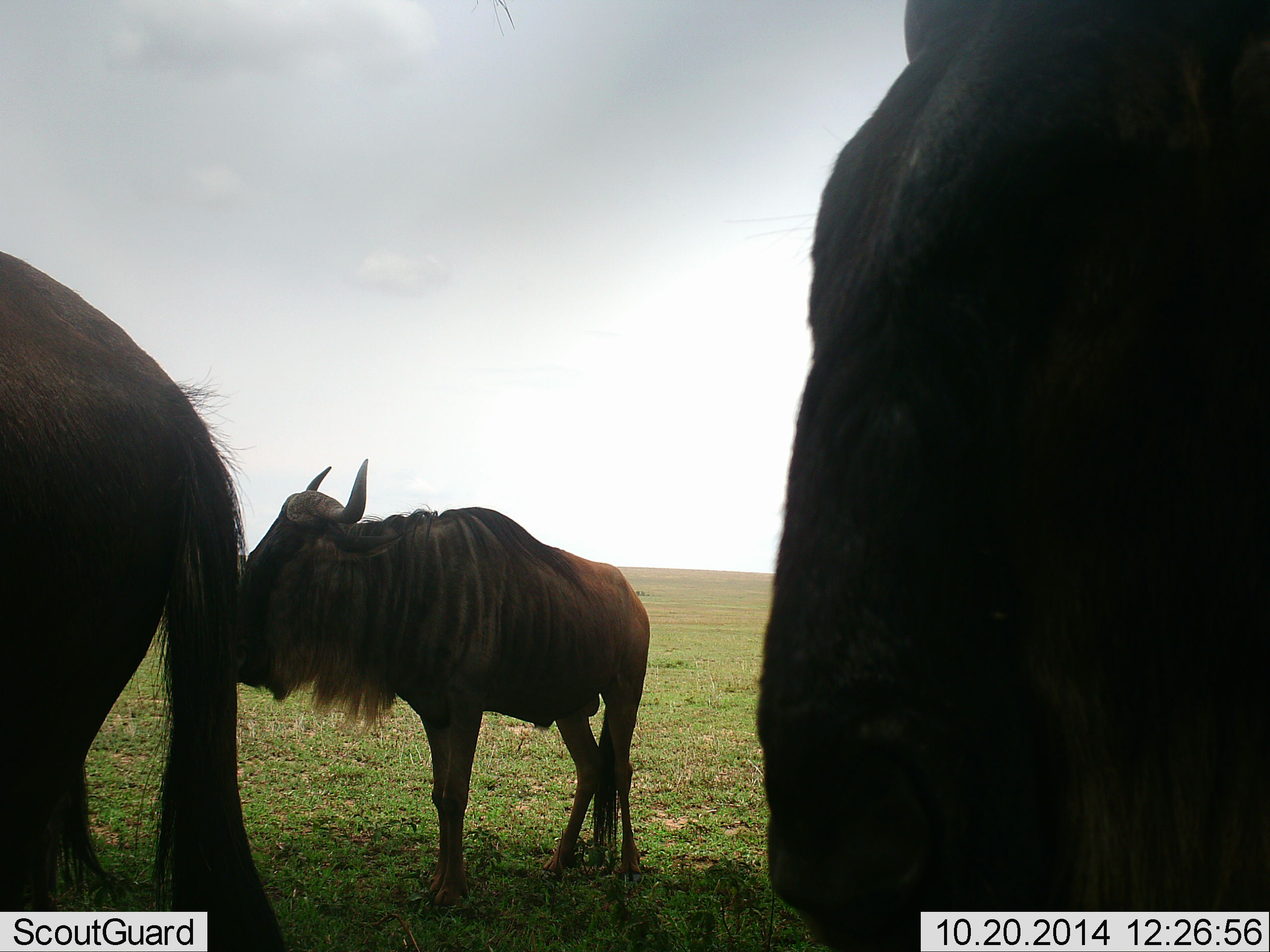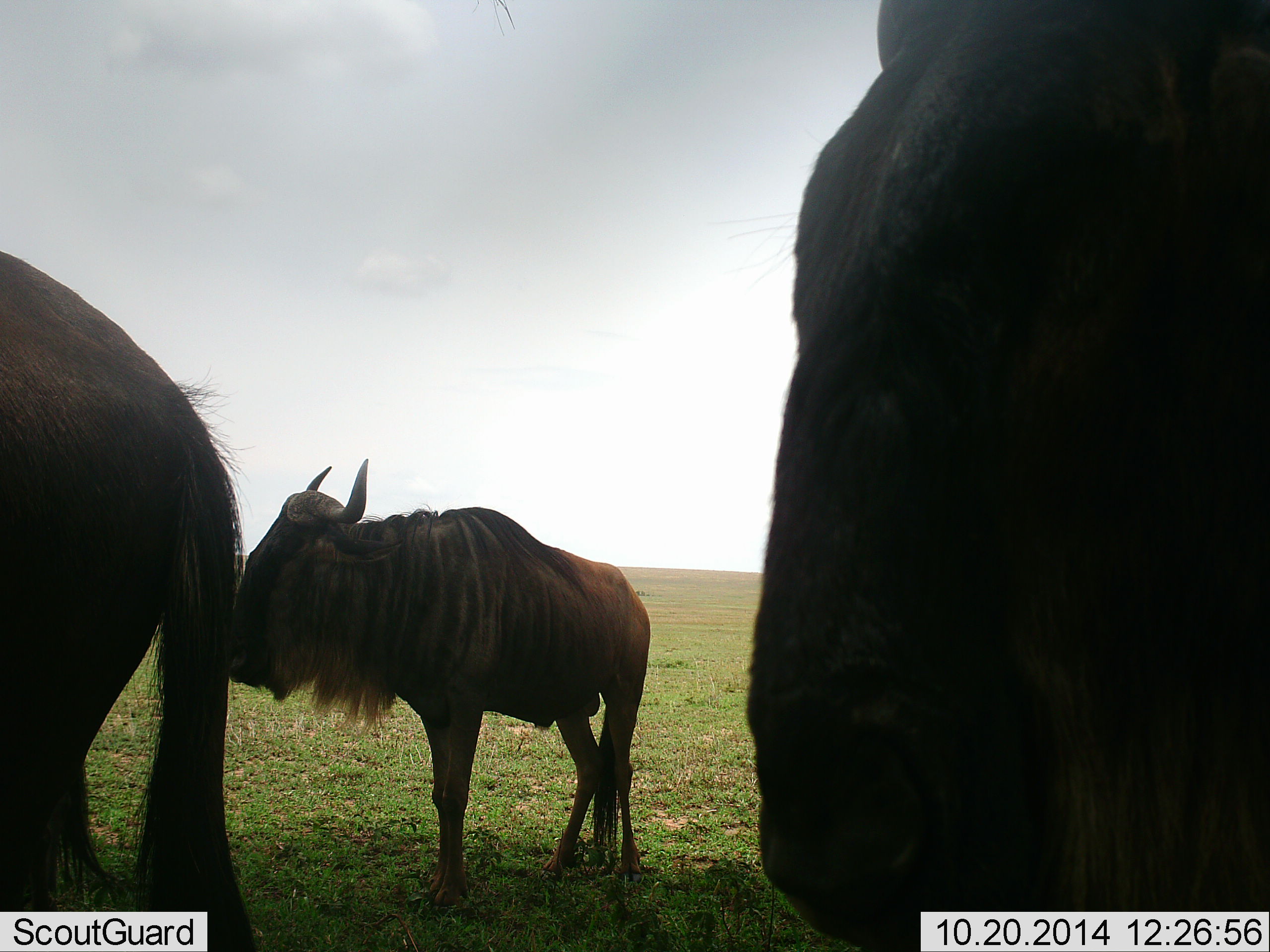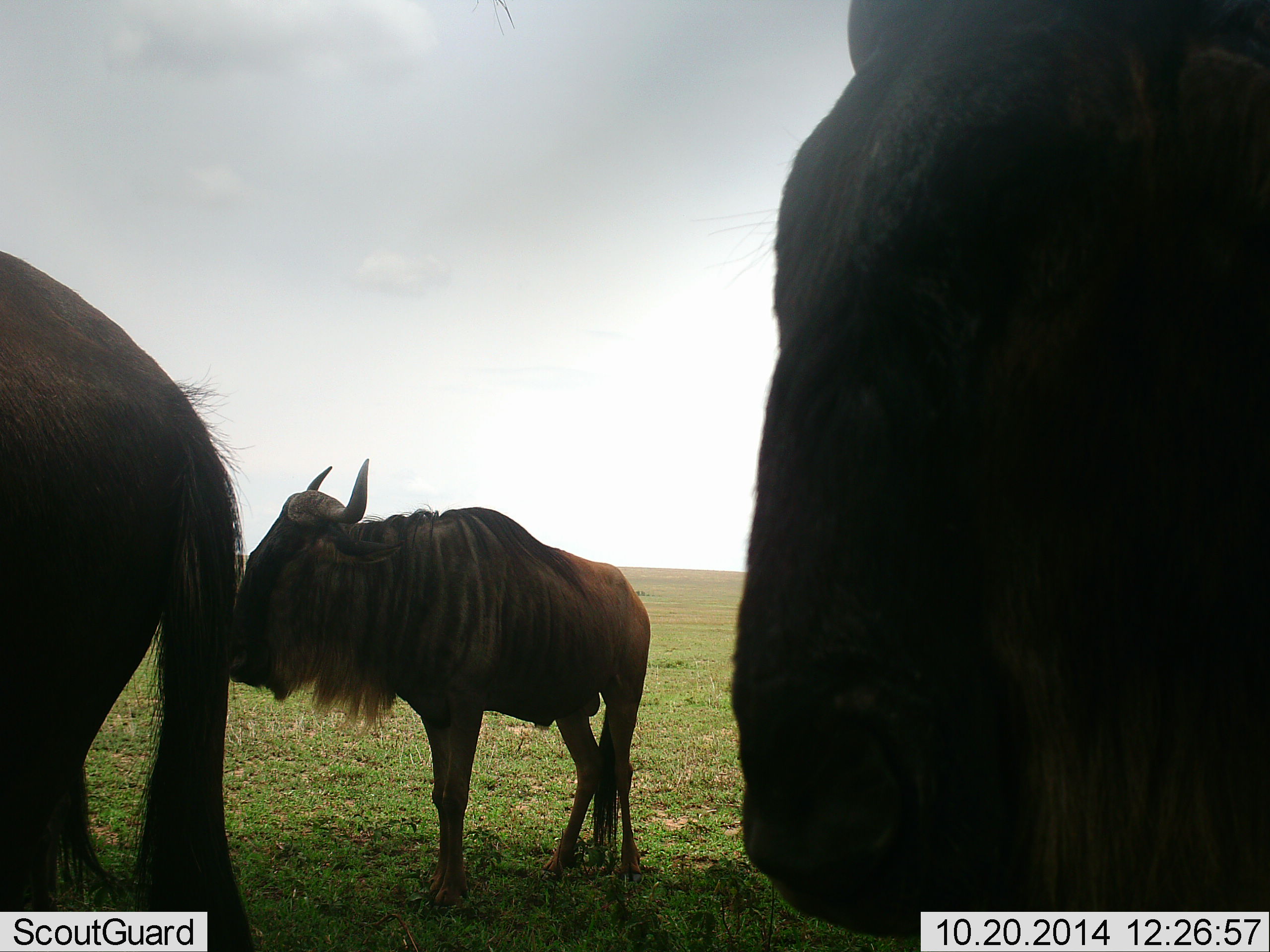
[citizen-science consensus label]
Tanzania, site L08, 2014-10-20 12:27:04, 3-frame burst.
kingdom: Animalia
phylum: Chordata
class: Mammalia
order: Artiodactyla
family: Bovidae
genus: Connochaetes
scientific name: Connochaetes taurinus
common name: blue wildebeest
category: wildebeest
Wildebeest (blue wildebeest) (Connochaetes taurinus), count 3. Behavior (volunteer vote fractions): standing 100%, resting 0%, moving 0%, interacting 10%. Young present (vote fraction): 10%. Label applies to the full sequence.